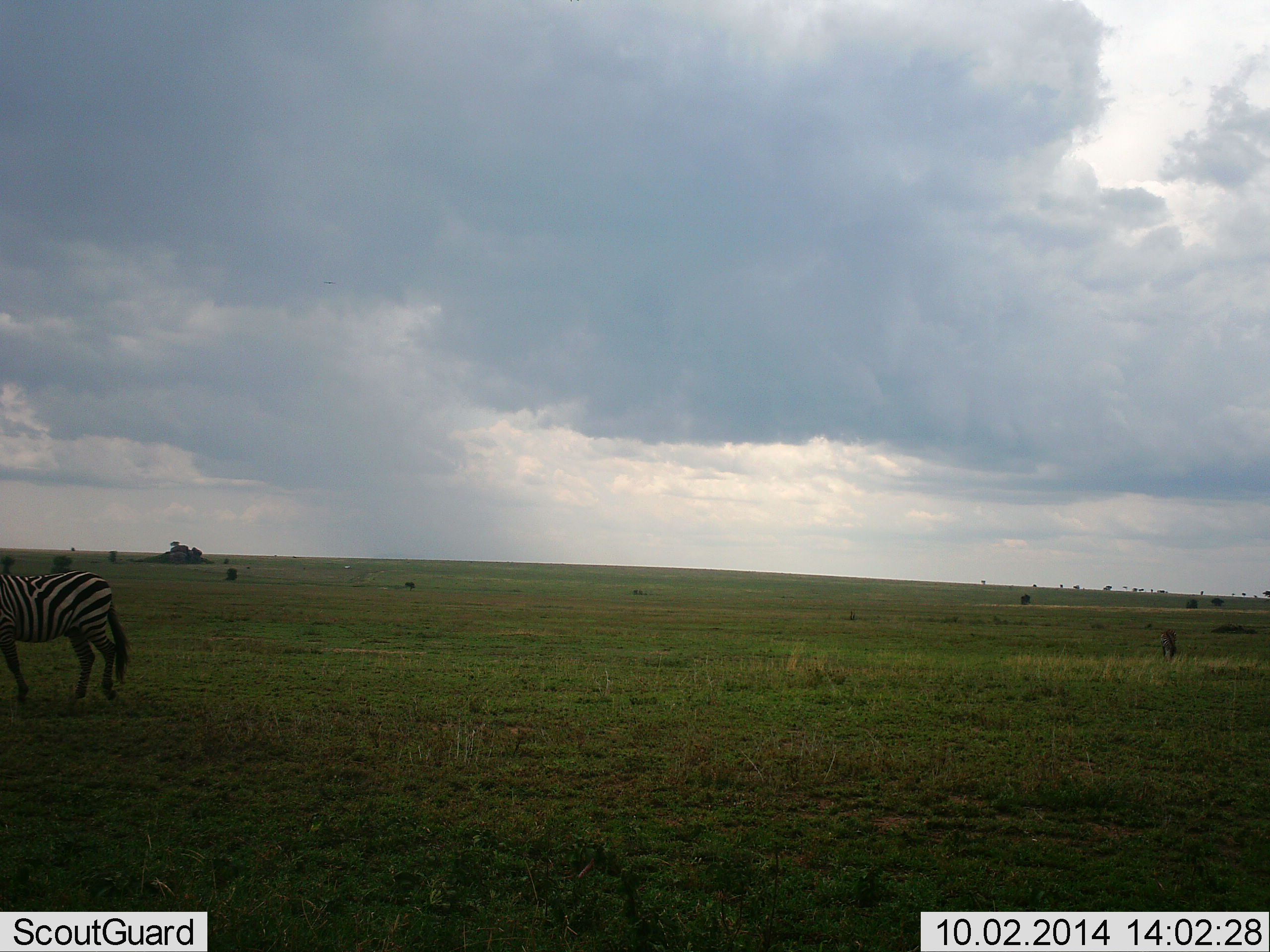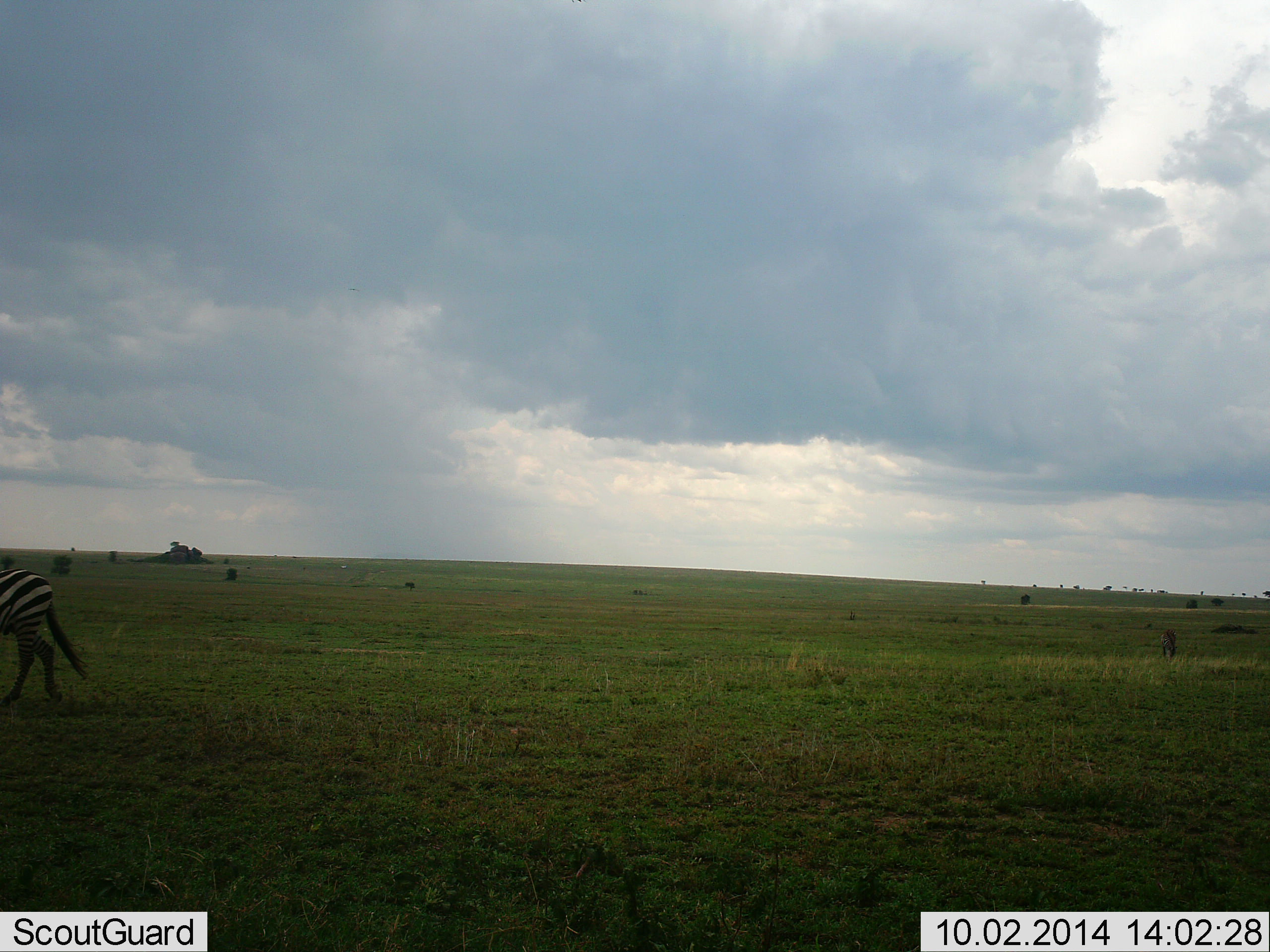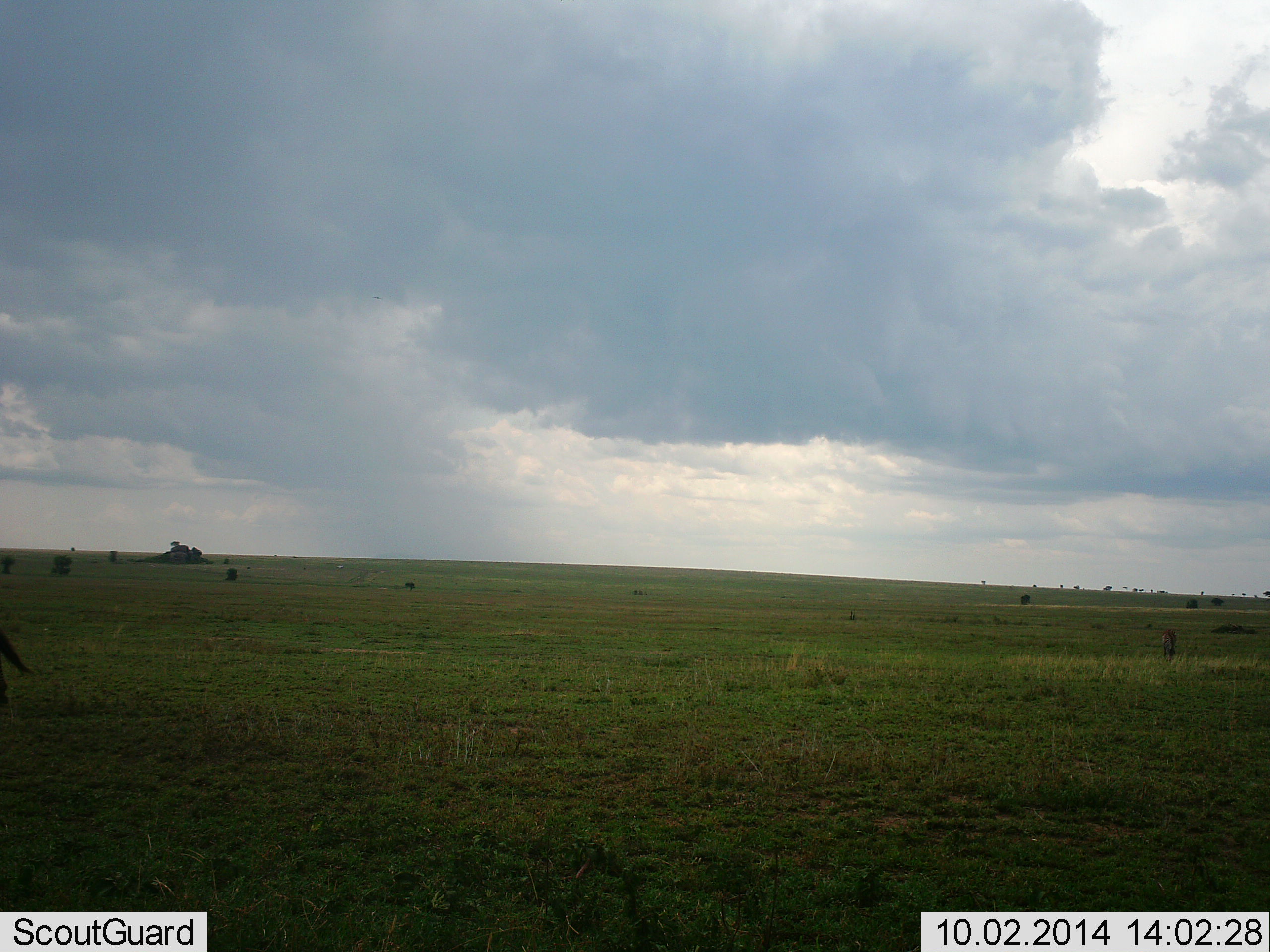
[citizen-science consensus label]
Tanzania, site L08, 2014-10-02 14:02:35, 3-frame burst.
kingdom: Animalia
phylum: Chordata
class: Mammalia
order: Perissodactyla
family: Equidae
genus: Equus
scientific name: Equus quagga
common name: plains zebra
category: zebra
Zebra (plains zebra) (Equus quagga), count 1. Behavior (volunteer vote fractions): standing 0%, resting 0%, moving 100%, interacting 0%. Young present (vote fraction): 0%. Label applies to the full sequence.